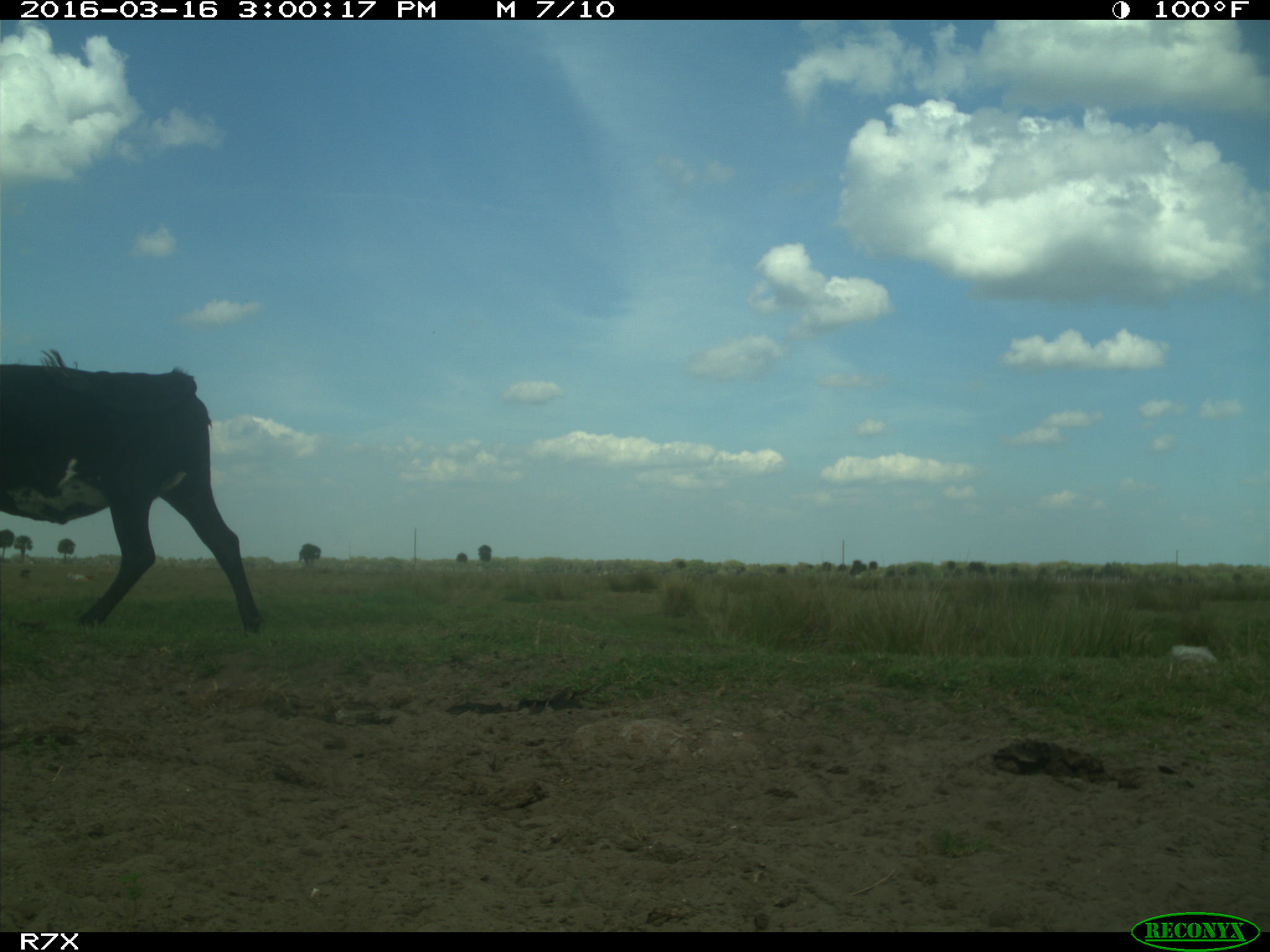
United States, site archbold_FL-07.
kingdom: Animalia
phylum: Chordata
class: Mammalia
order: Artiodactyla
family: Bovidae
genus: Bos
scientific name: Bos taurus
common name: domestic cow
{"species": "Bos taurus (domestic cow)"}